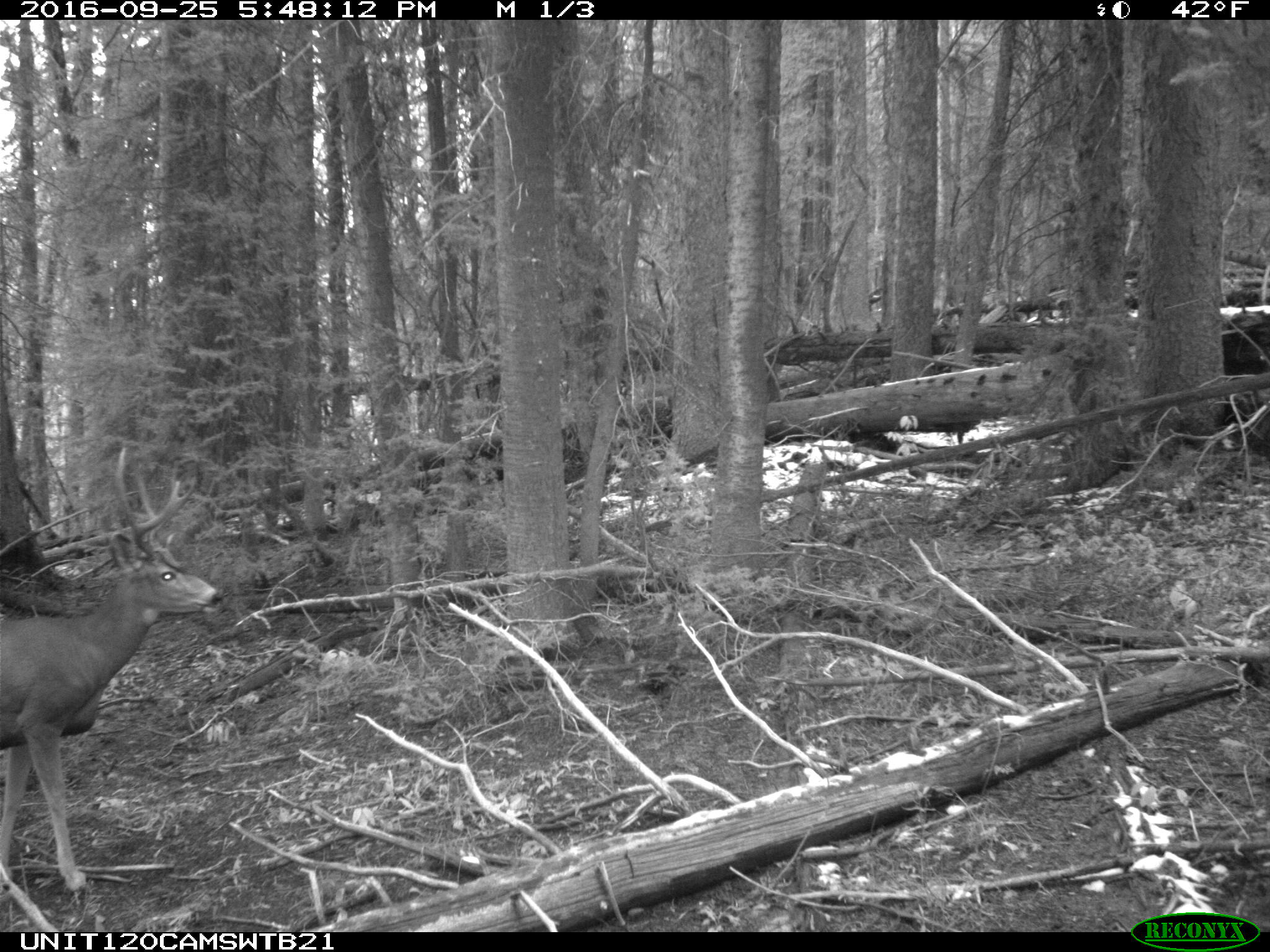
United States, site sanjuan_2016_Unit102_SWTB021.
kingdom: Animalia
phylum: Chordata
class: Mammalia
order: Artiodactyla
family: Cervidae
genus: Odocoileus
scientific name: Odocoileus hemionus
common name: mule deer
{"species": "Odocoileus hemionus (mule deer)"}